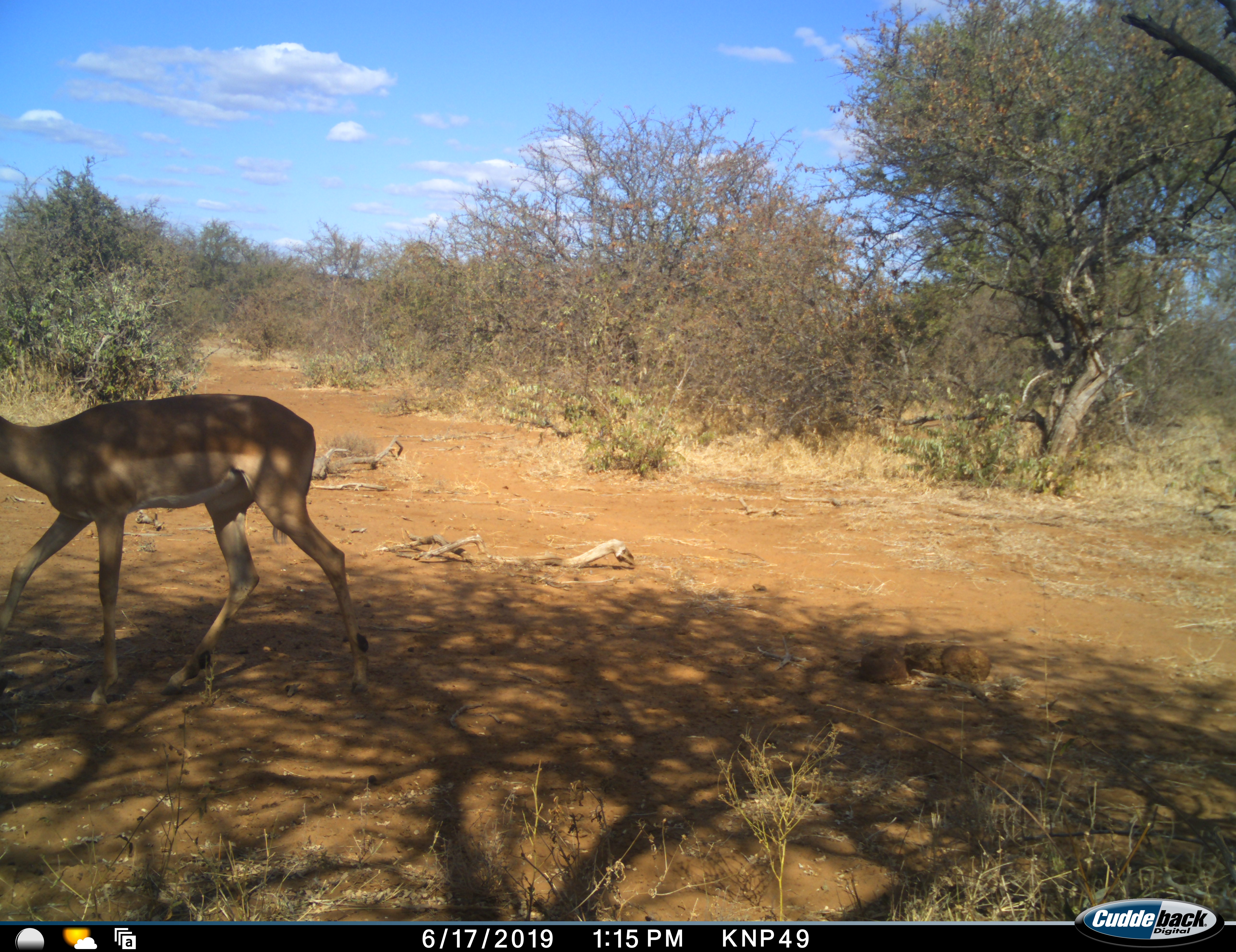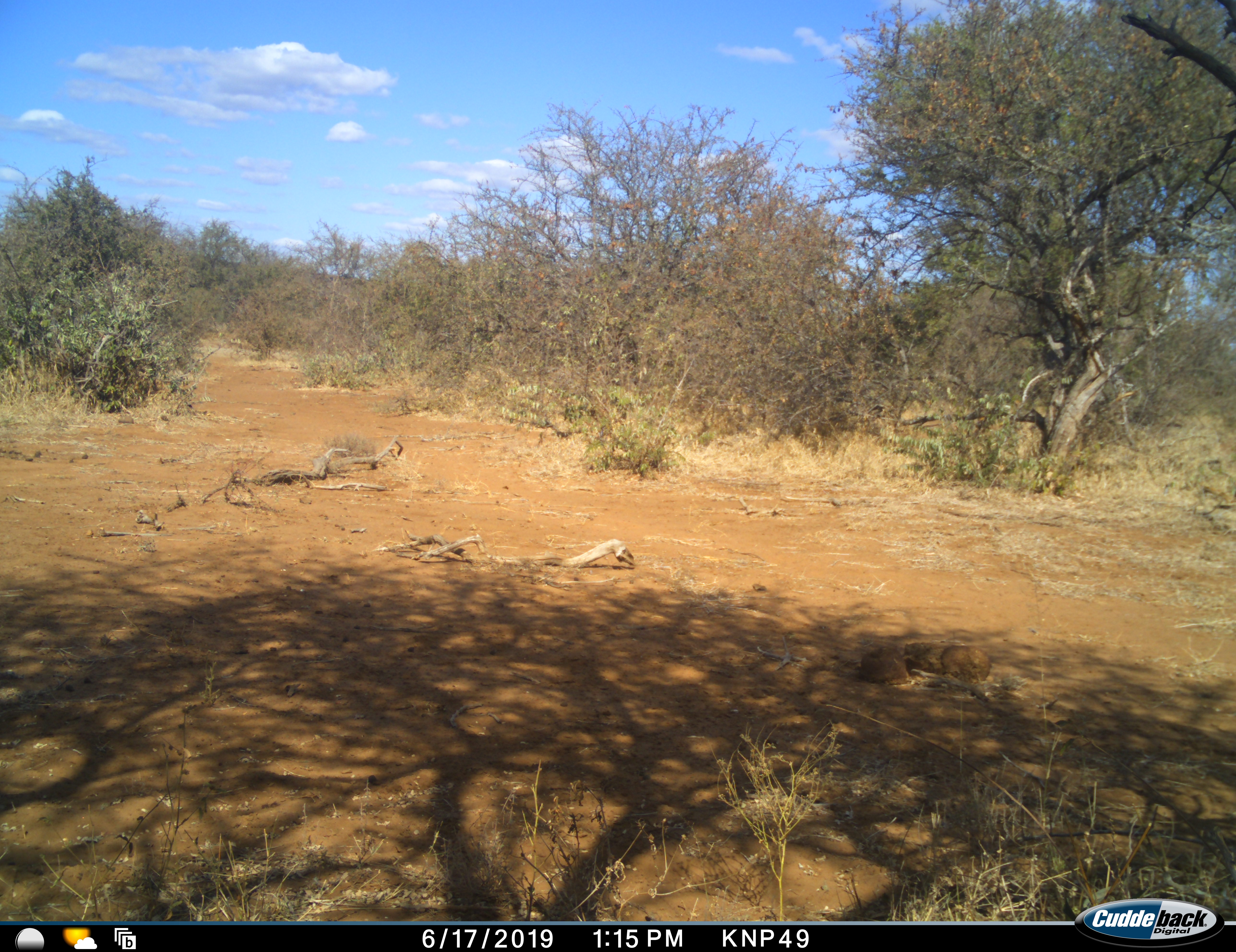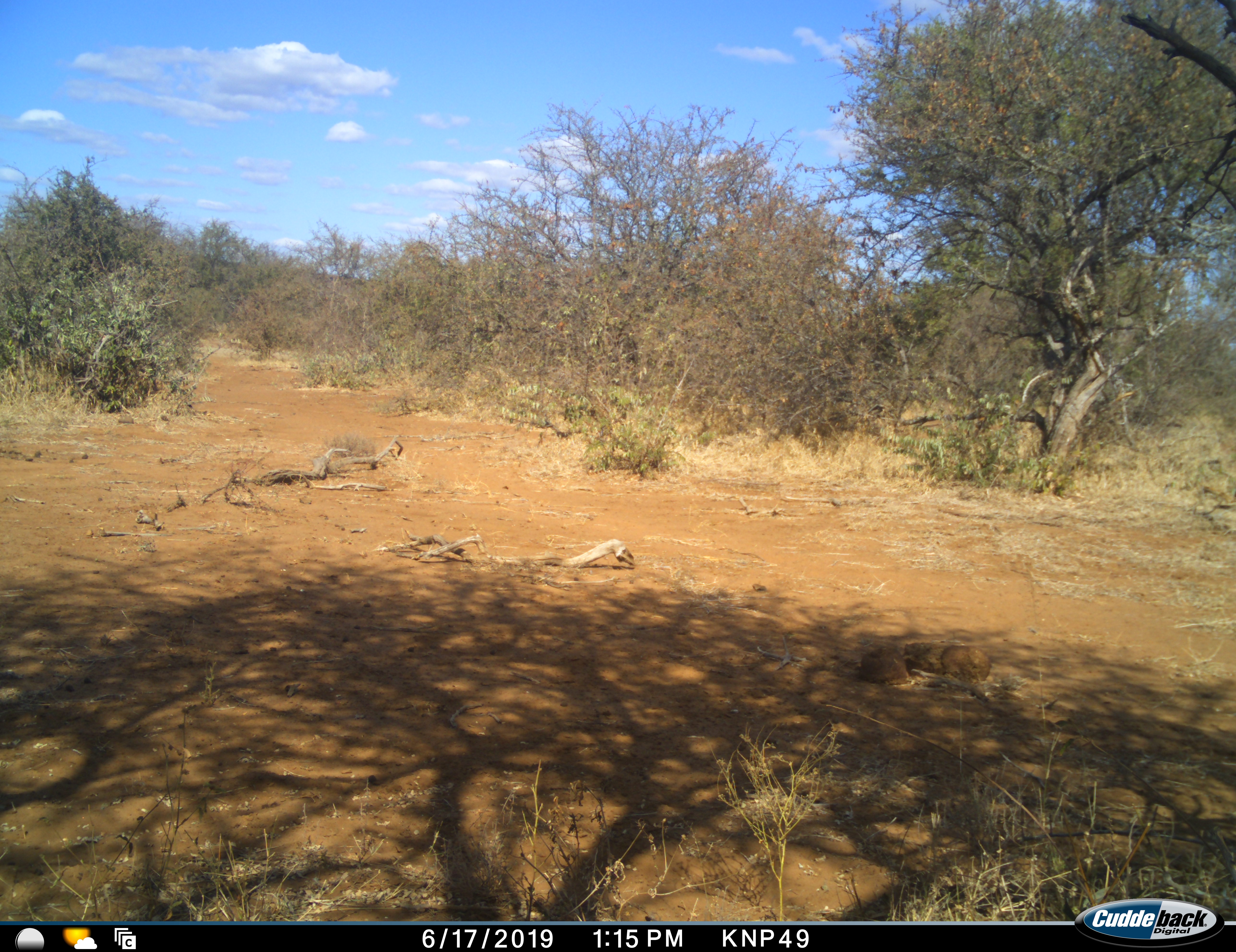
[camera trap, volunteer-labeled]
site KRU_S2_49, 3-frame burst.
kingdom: Animalia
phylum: Chordata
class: Mammalia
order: Artiodactyla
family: Bovidae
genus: Aepyceros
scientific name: Aepyceros melampus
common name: impala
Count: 1.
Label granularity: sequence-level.